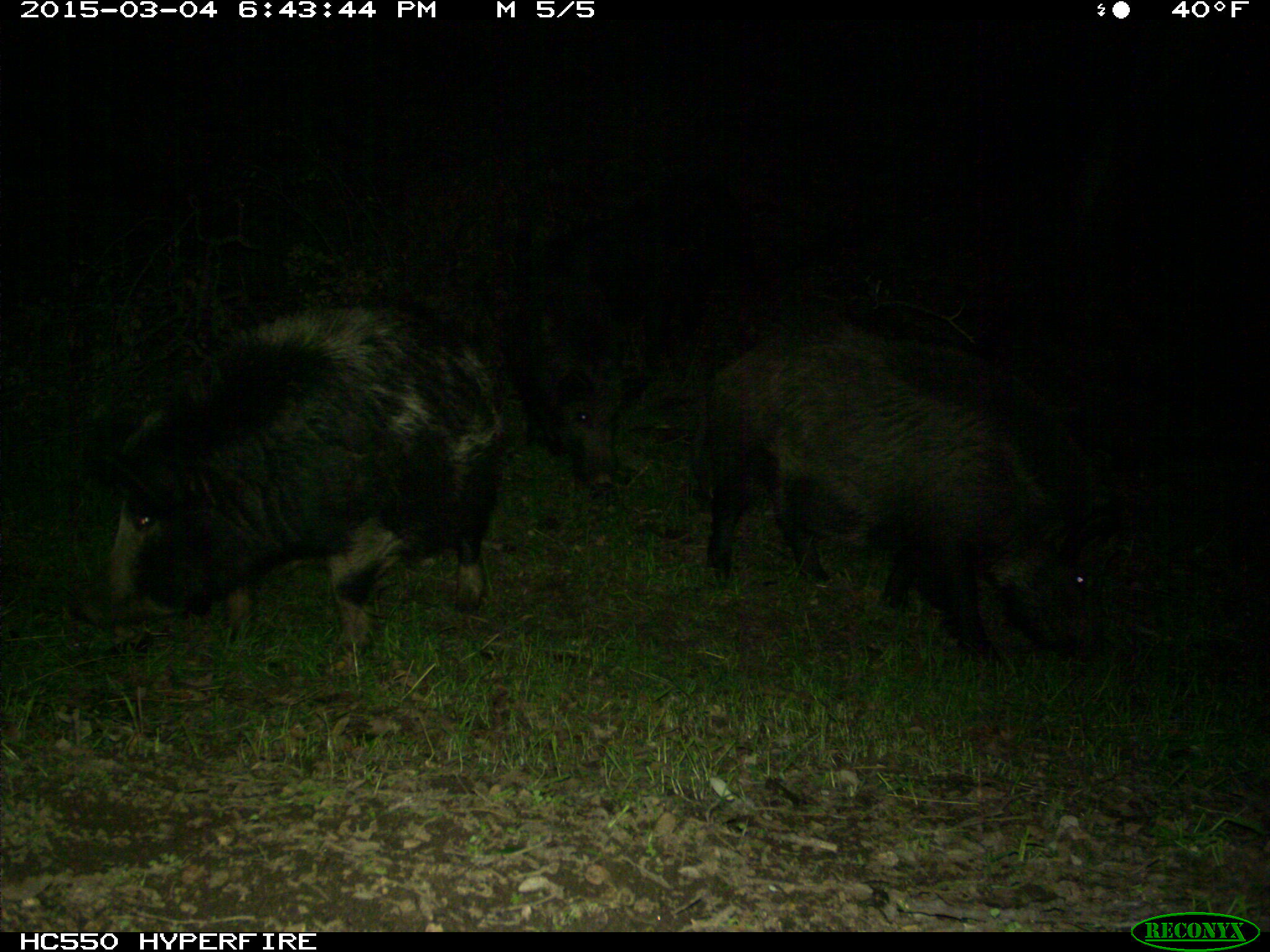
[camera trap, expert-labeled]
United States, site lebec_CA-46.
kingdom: Animalia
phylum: Chordata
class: Mammalia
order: Artiodactyla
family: Suidae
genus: Sus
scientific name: Sus scrofa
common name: wild boar